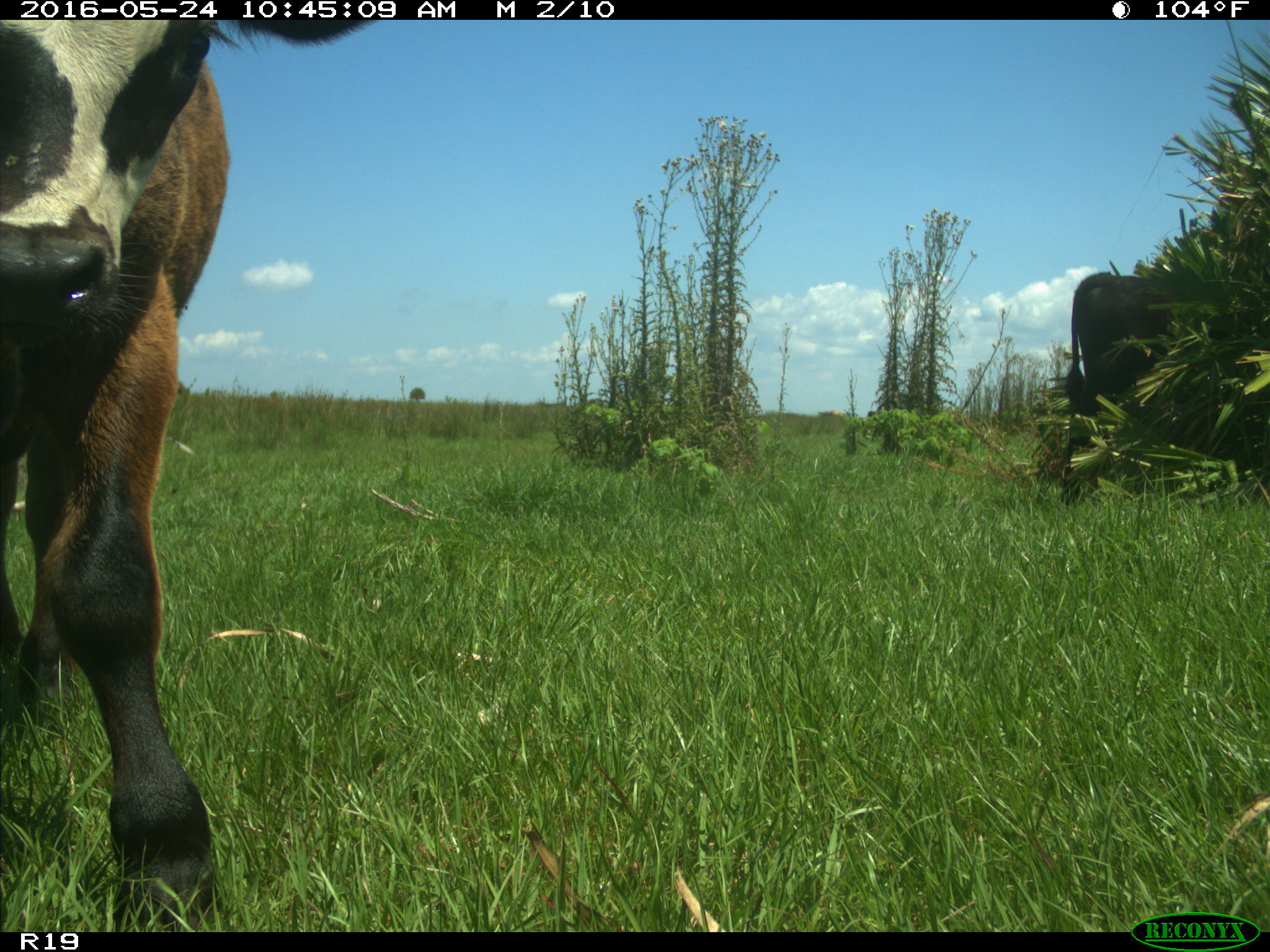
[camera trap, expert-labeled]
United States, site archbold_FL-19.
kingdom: Animalia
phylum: Chordata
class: Mammalia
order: Artiodactyla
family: Bovidae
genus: Bos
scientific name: Bos taurus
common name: domestic cow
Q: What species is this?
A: Bos taurus (domestic cow).